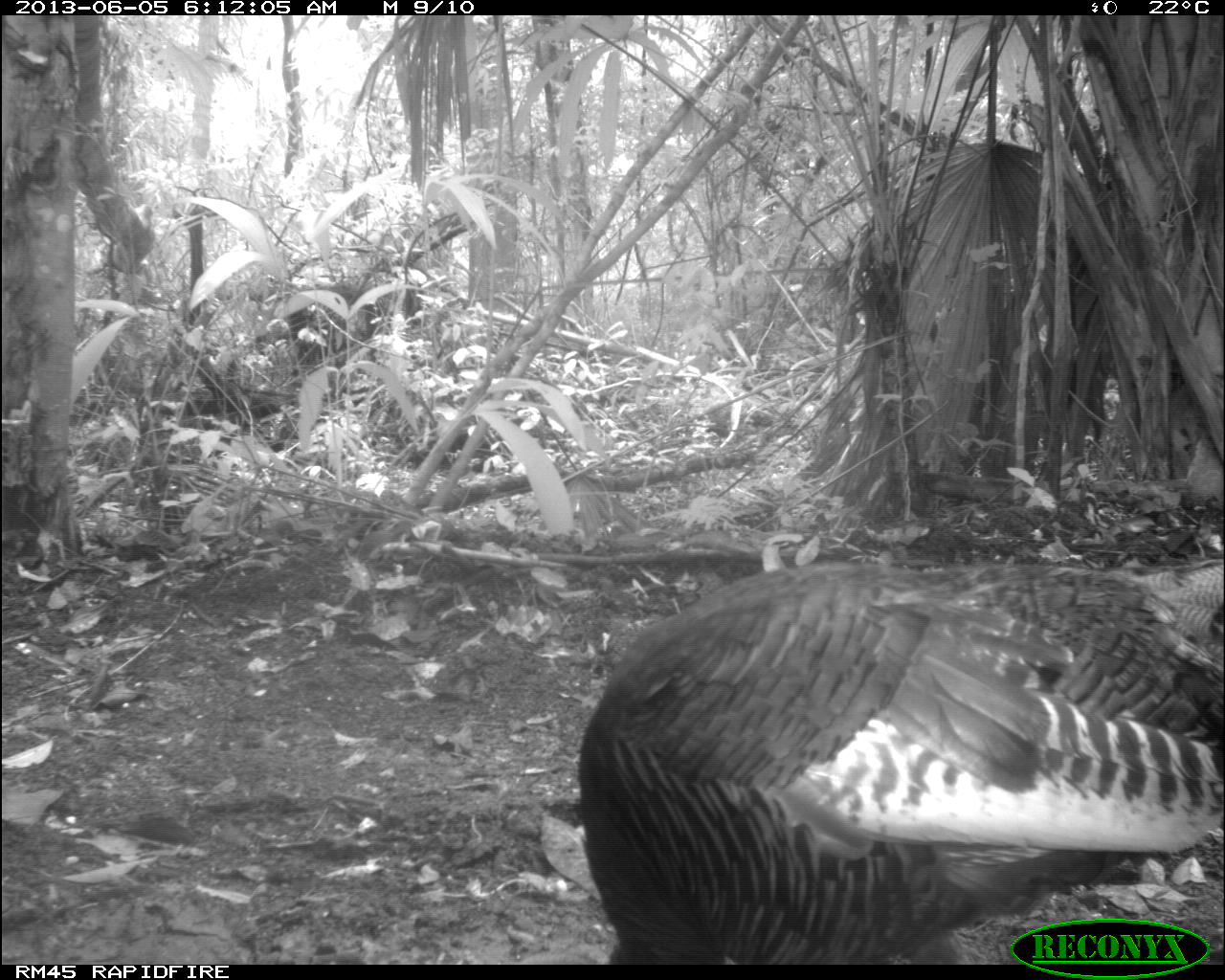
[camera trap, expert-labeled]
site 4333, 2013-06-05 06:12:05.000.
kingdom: Animalia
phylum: Chordata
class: Aves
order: Galliformes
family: Phasianidae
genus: Meleagris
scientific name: Meleagris ocellata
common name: ocellated turkey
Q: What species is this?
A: Meleagris ocellata (ocellated turkey).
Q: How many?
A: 1.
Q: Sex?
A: Female.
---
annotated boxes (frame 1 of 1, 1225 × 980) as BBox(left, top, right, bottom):
meleagris ocellata: BBox(573, 550, 1225, 963)